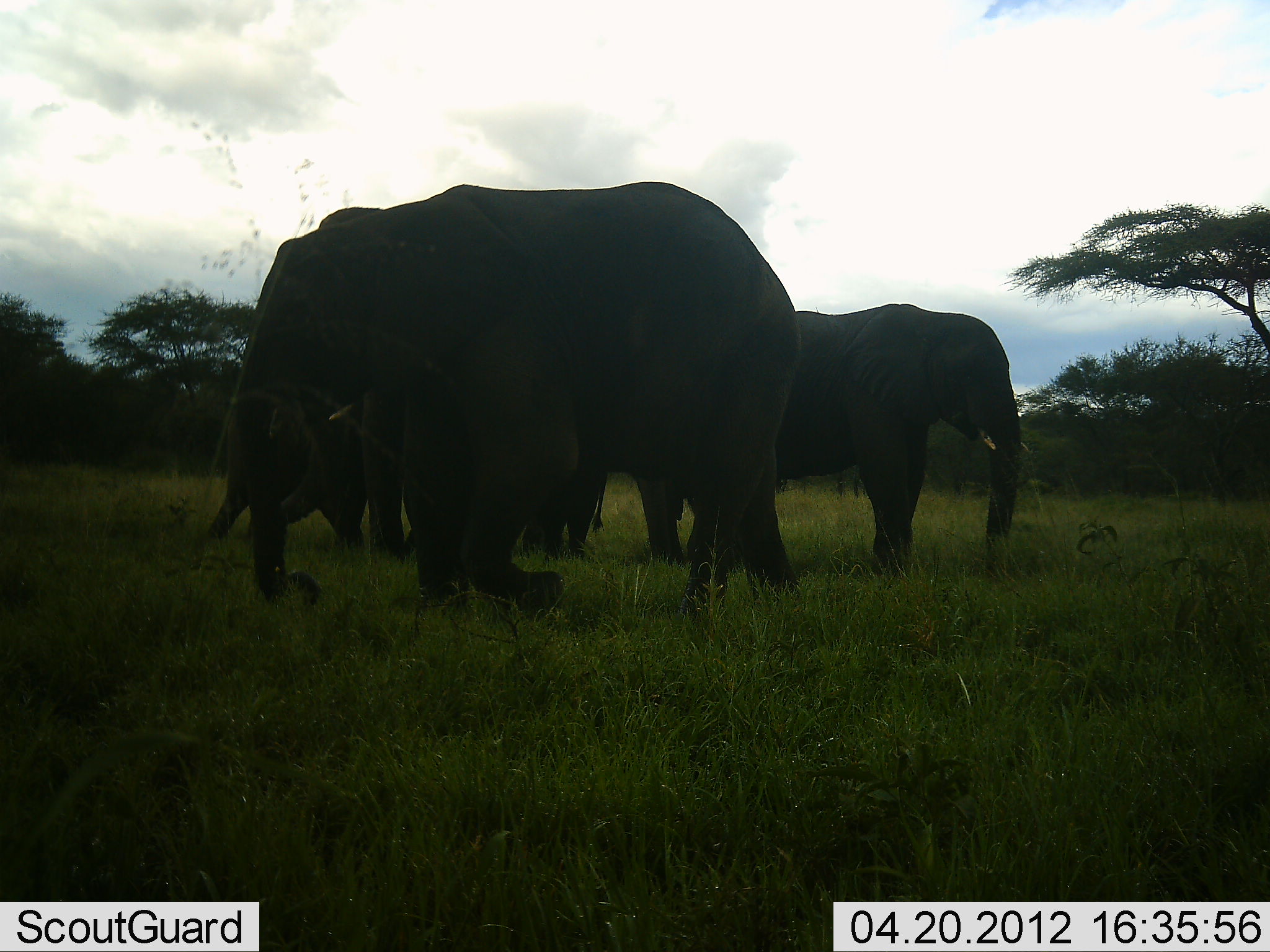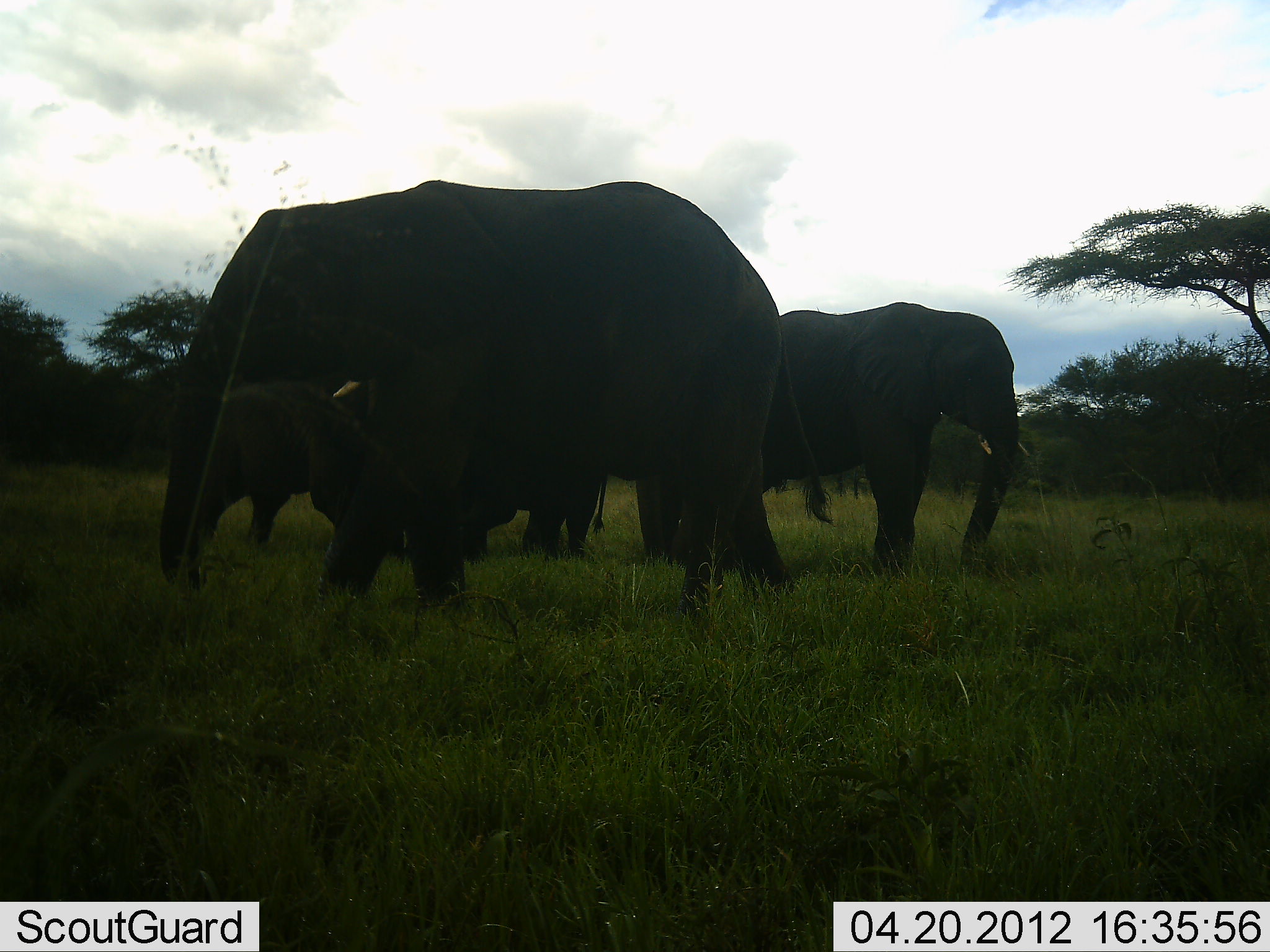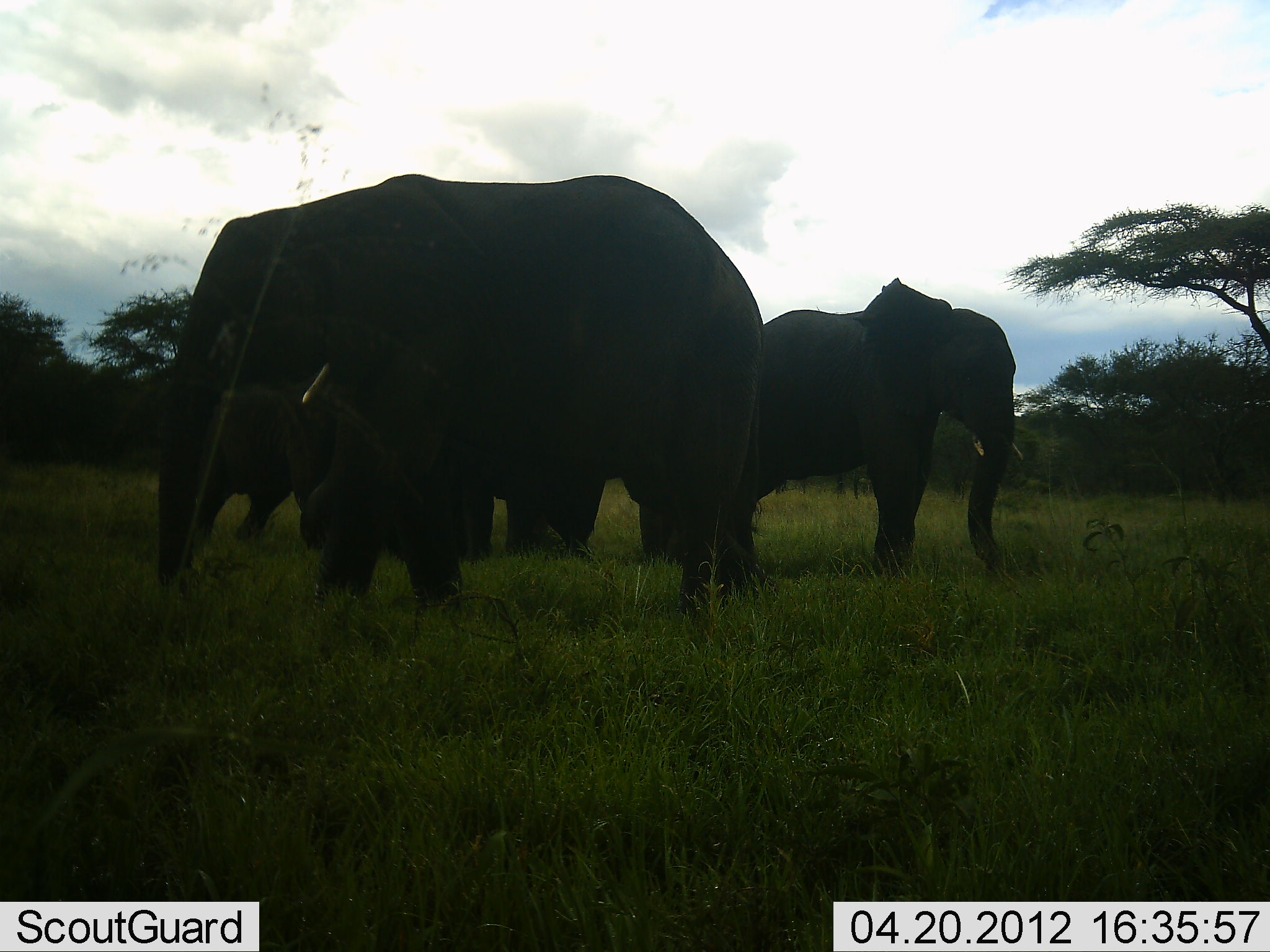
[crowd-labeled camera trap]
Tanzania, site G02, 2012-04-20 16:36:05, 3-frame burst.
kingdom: Animalia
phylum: Chordata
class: Mammalia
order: Proboscidea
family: Elephantidae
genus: Loxodonta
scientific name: Loxodonta africana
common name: african bush elephant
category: elephant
Elephant (african bush elephant) (Loxodonta africana), count 4. Behavior (volunteer vote fractions): standing 88%, resting 6%, moving 35%, interacting 0%. Young present (vote fraction): 18%. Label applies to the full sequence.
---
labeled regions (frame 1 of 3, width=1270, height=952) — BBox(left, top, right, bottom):
animal: BBox(210, 181, 802, 630); BBox(213, 307, 612, 558); BBox(778, 297, 1032, 592)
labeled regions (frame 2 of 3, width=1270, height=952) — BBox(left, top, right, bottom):
animal: BBox(160, 177, 795, 624); BBox(241, 212, 614, 564); BBox(757, 301, 1032, 583)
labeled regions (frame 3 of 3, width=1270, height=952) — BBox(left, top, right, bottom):
animal: BBox(154, 173, 775, 626); BBox(214, 317, 606, 562); BBox(724, 275, 1025, 584)